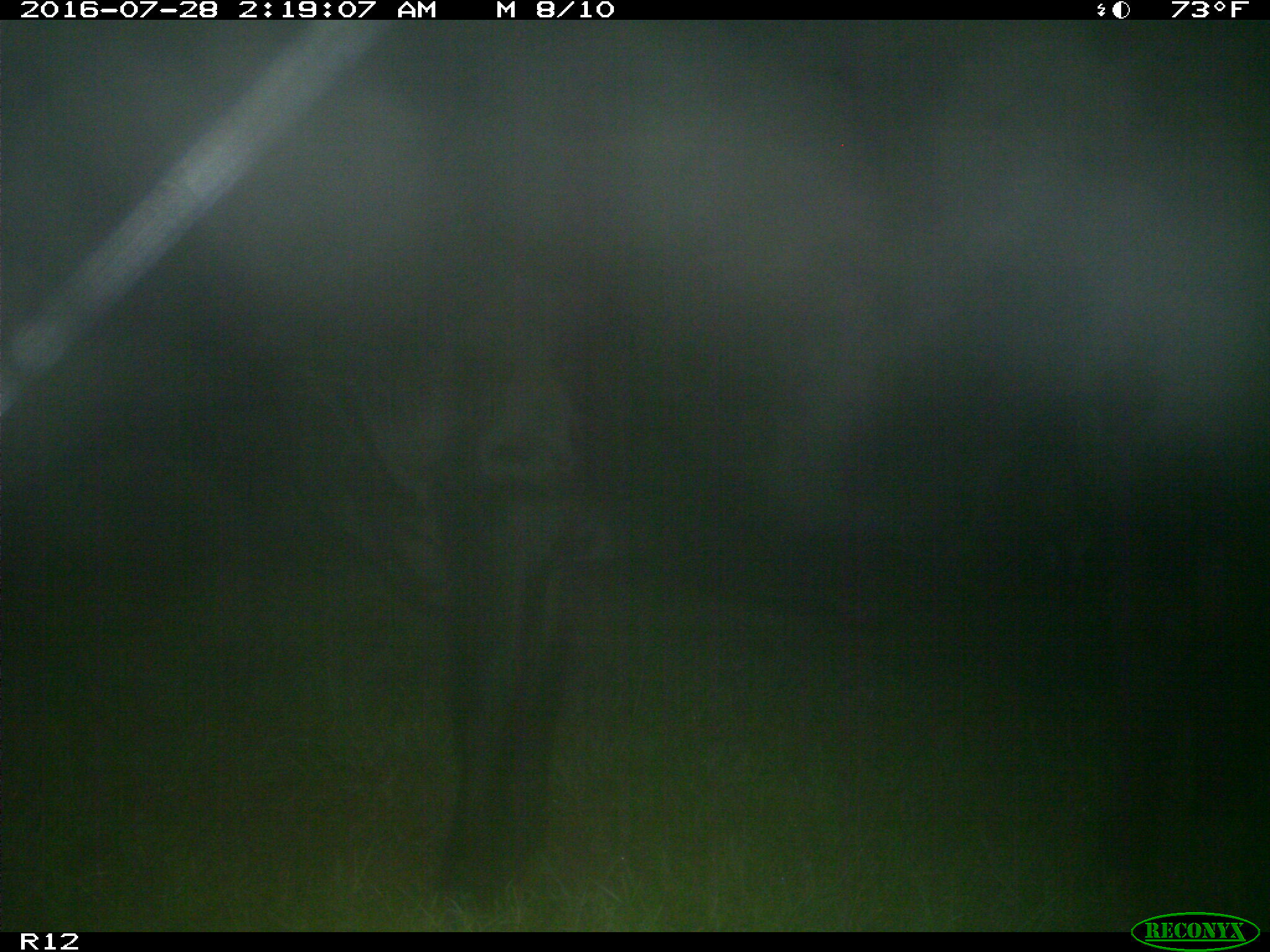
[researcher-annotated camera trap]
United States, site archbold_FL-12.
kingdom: Animalia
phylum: Chordata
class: Mammalia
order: Artiodactyla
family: Bovidae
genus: Bos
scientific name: Bos taurus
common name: domestic cow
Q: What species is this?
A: Bos taurus (domestic cow).